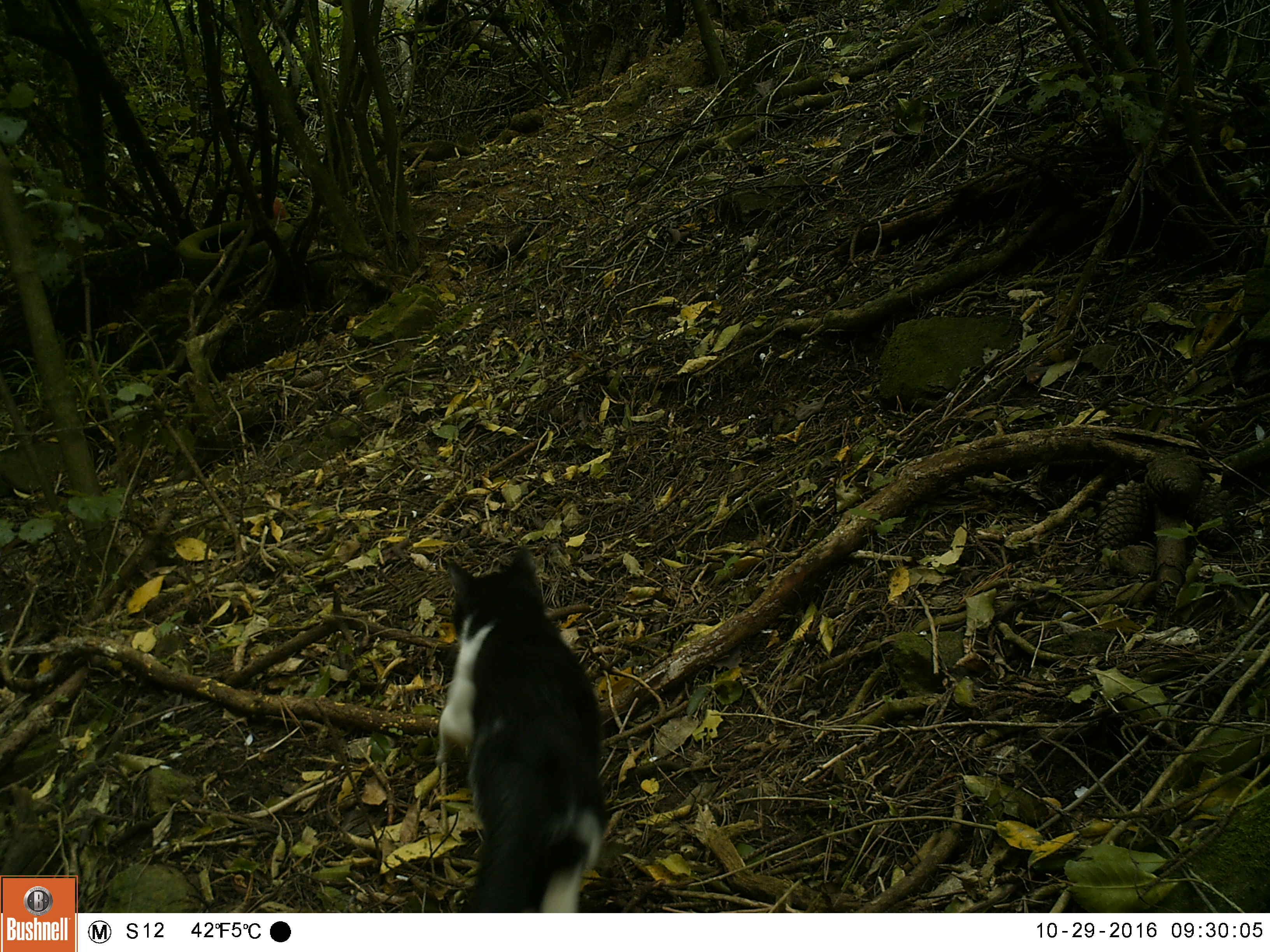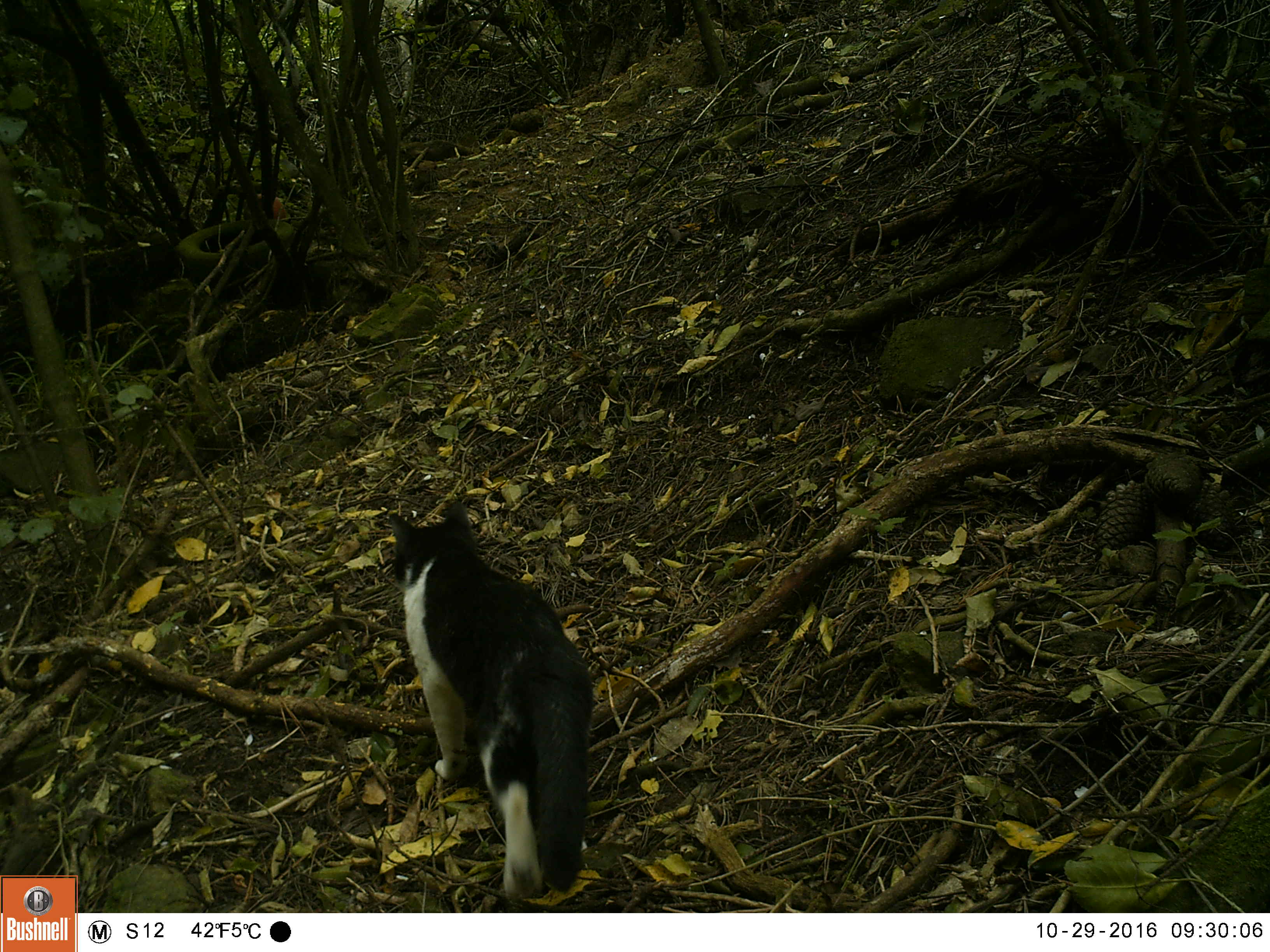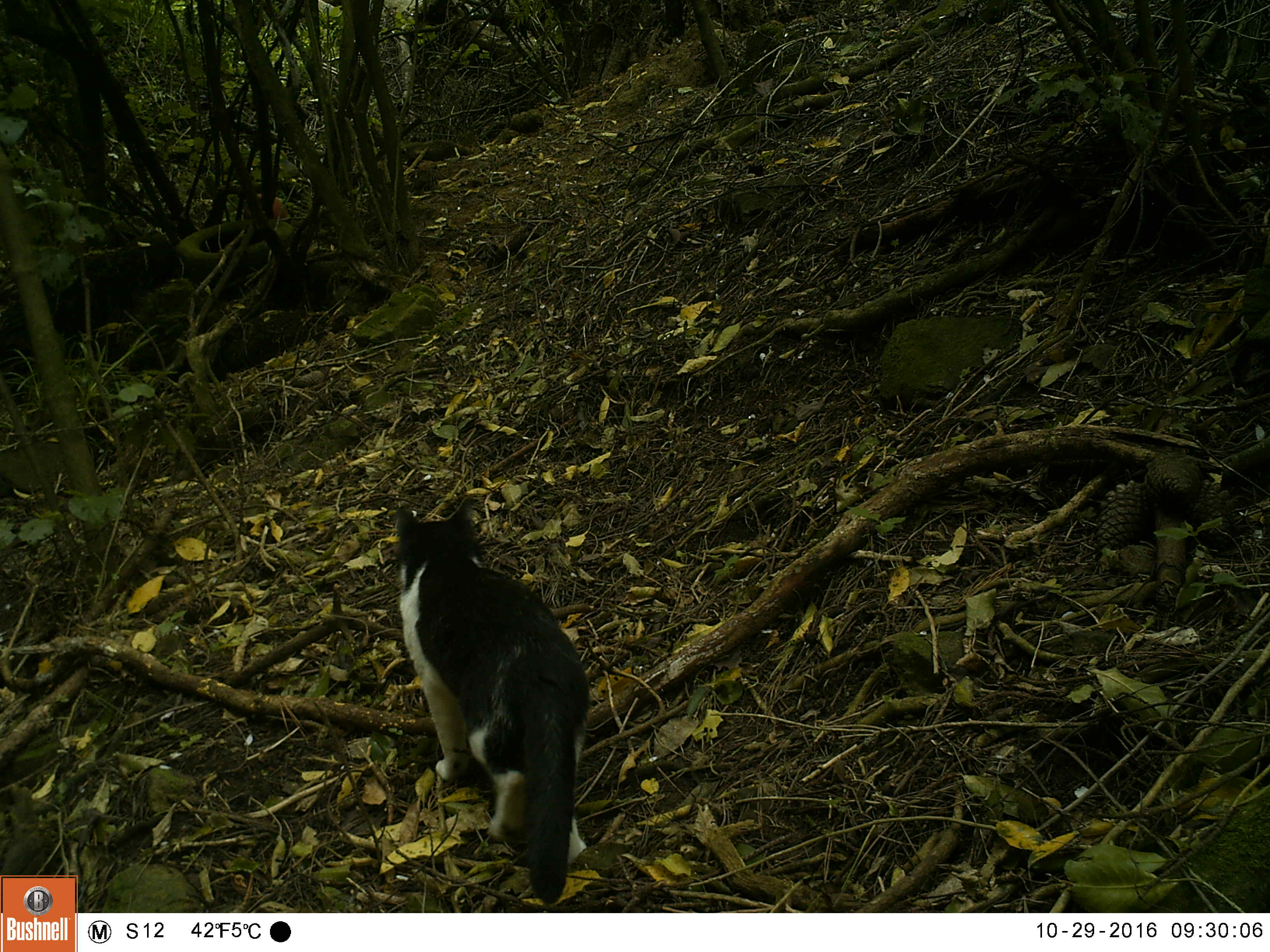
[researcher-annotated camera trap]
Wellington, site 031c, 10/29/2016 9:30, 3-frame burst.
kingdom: Animalia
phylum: Chordata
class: Mammalia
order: Carnivora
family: Felidae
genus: Felis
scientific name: Felis catus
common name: cat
Cat (Felis catus).